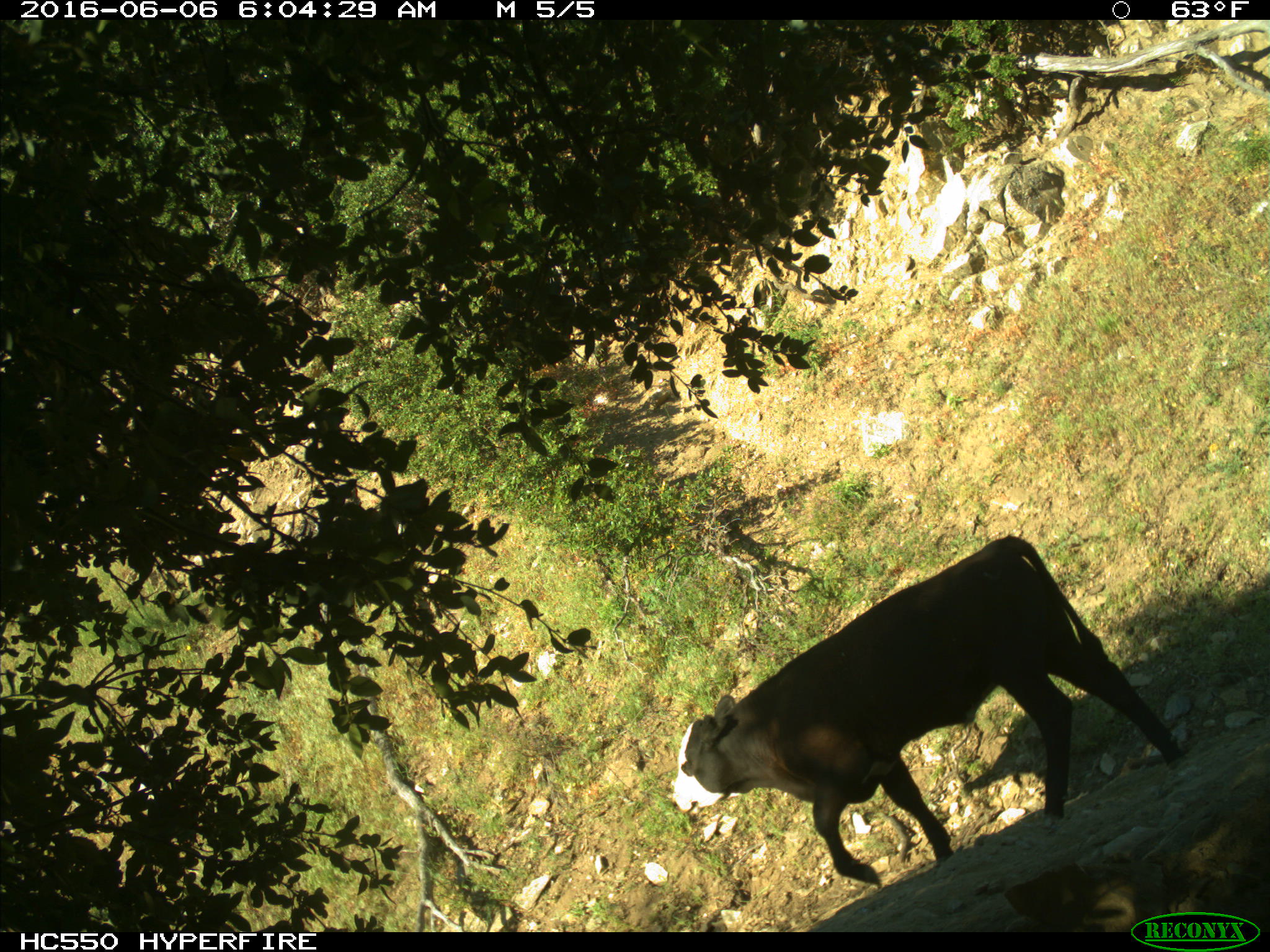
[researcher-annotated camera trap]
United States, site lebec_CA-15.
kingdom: Animalia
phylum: Chordata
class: Mammalia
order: Artiodactyla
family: Bovidae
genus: Bos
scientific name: Bos taurus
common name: domestic cow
Bos taurus (domestic cow).